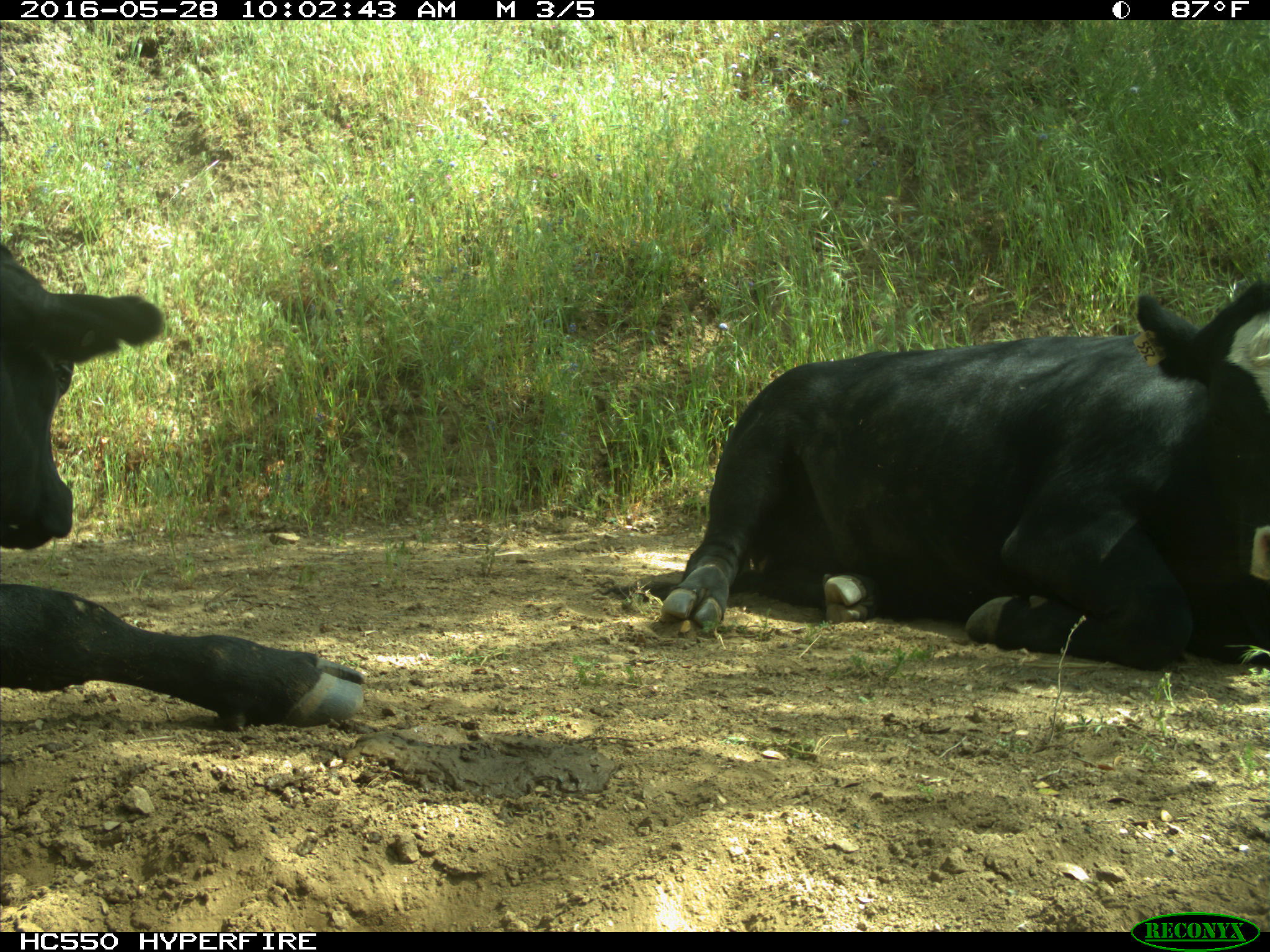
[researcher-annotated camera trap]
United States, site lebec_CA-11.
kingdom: Animalia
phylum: Chordata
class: Mammalia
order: Artiodactyla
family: Bovidae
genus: Bos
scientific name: Bos taurus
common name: domestic cow